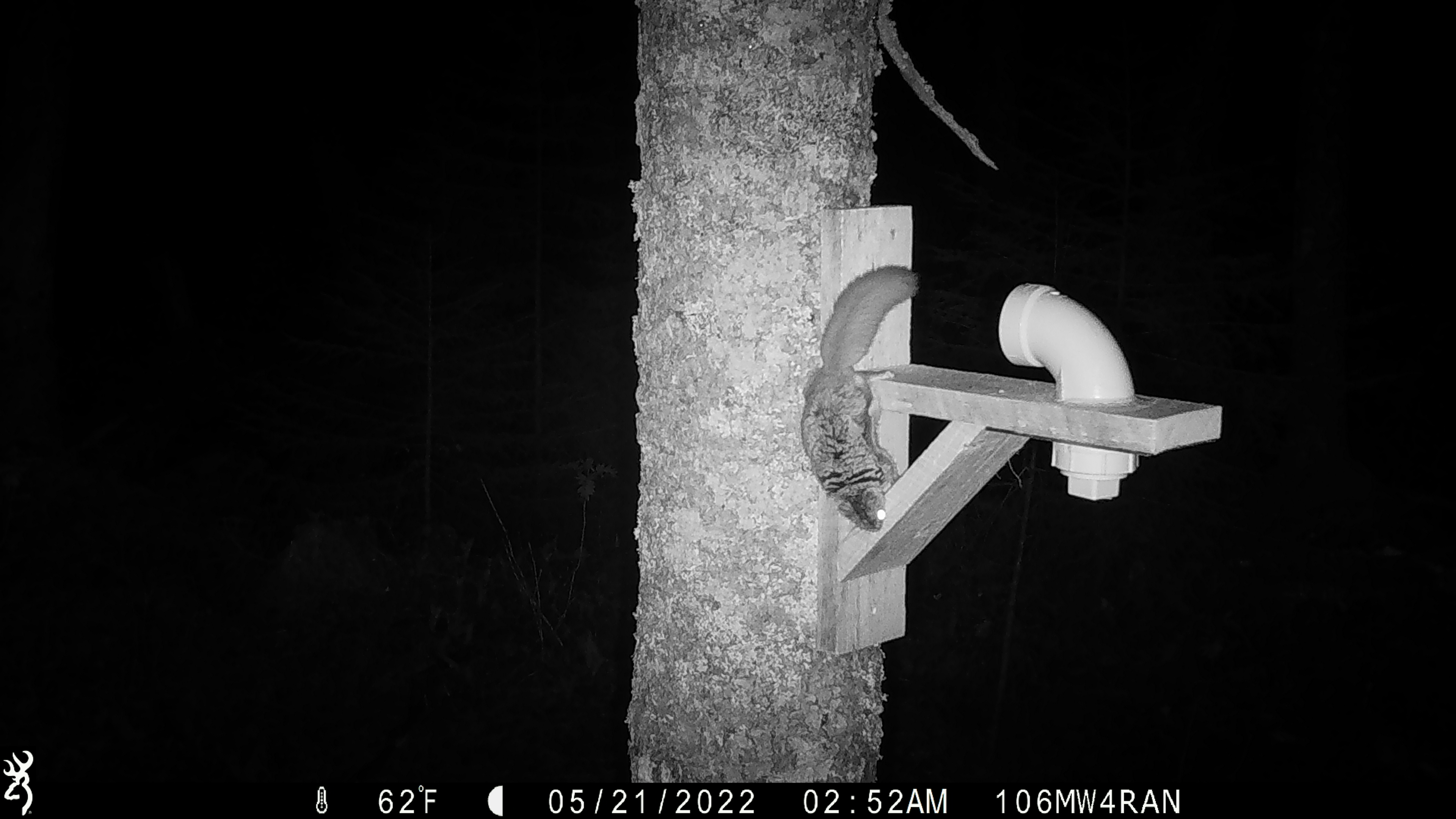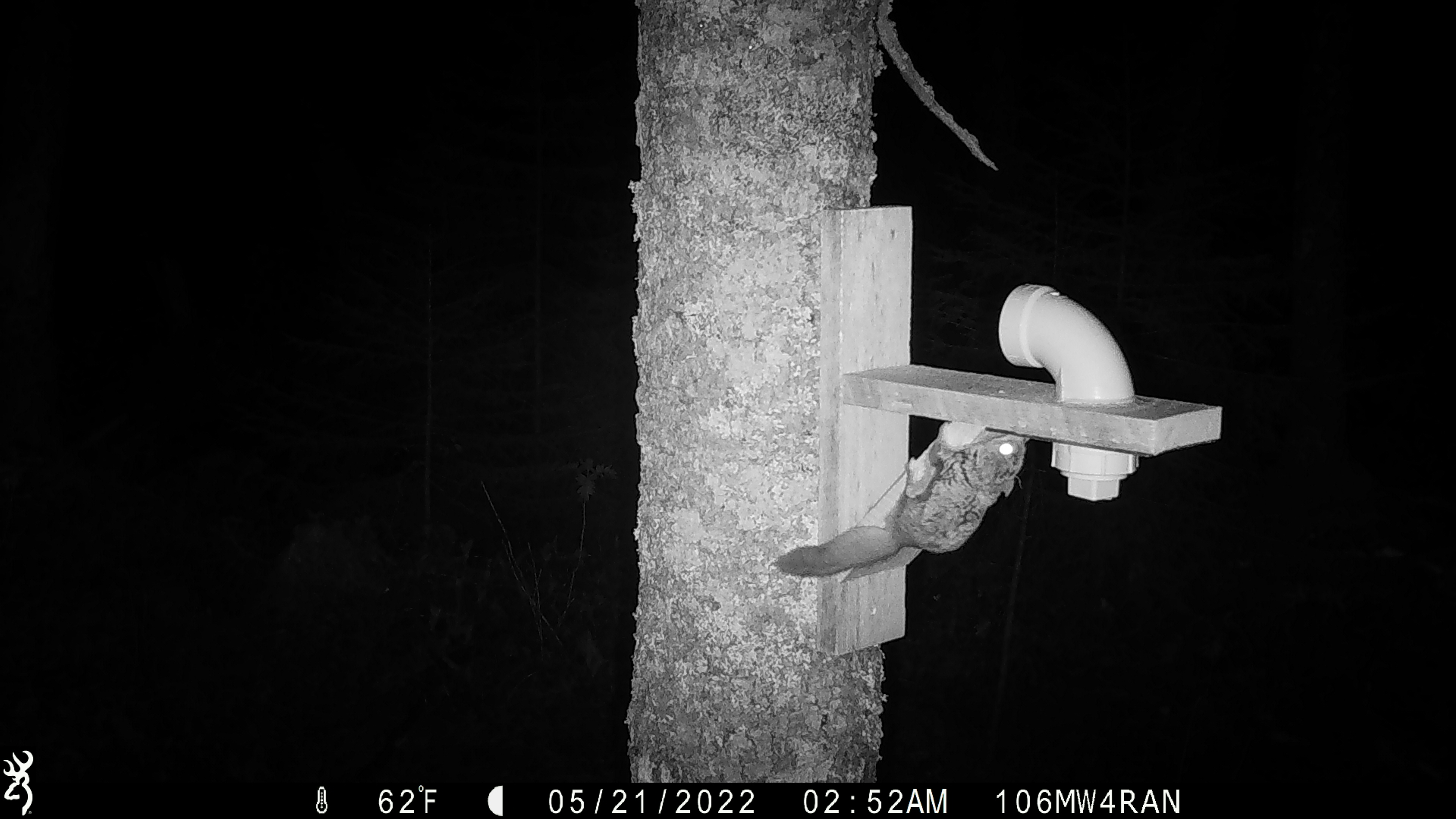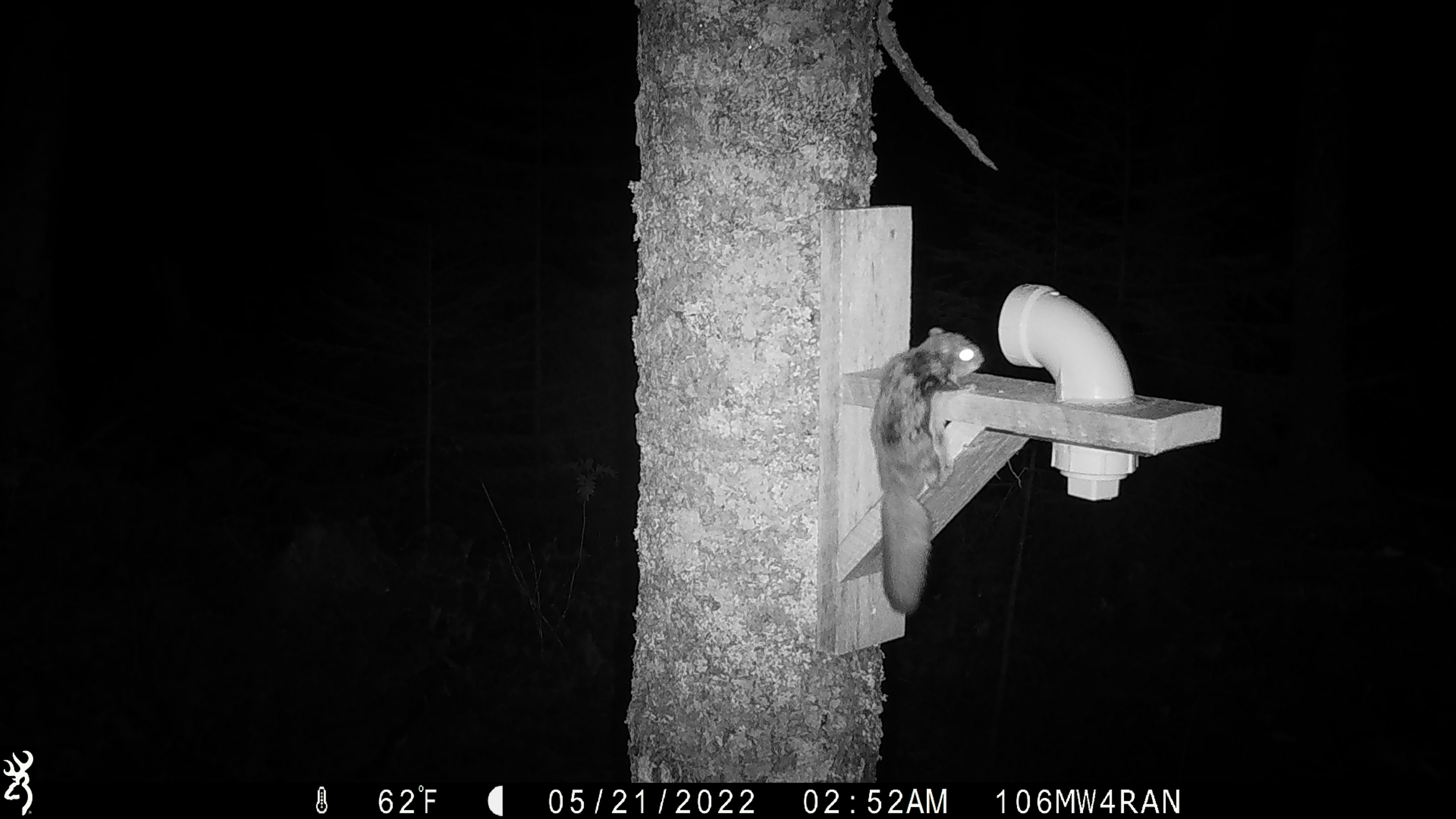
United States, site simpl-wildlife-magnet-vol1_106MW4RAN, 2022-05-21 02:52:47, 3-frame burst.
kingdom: Animalia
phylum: Chordata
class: Mammalia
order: Rodentia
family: Sciuridae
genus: Glaucomys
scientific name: Glaucomys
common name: flying squirrel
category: flying squirrel sp.